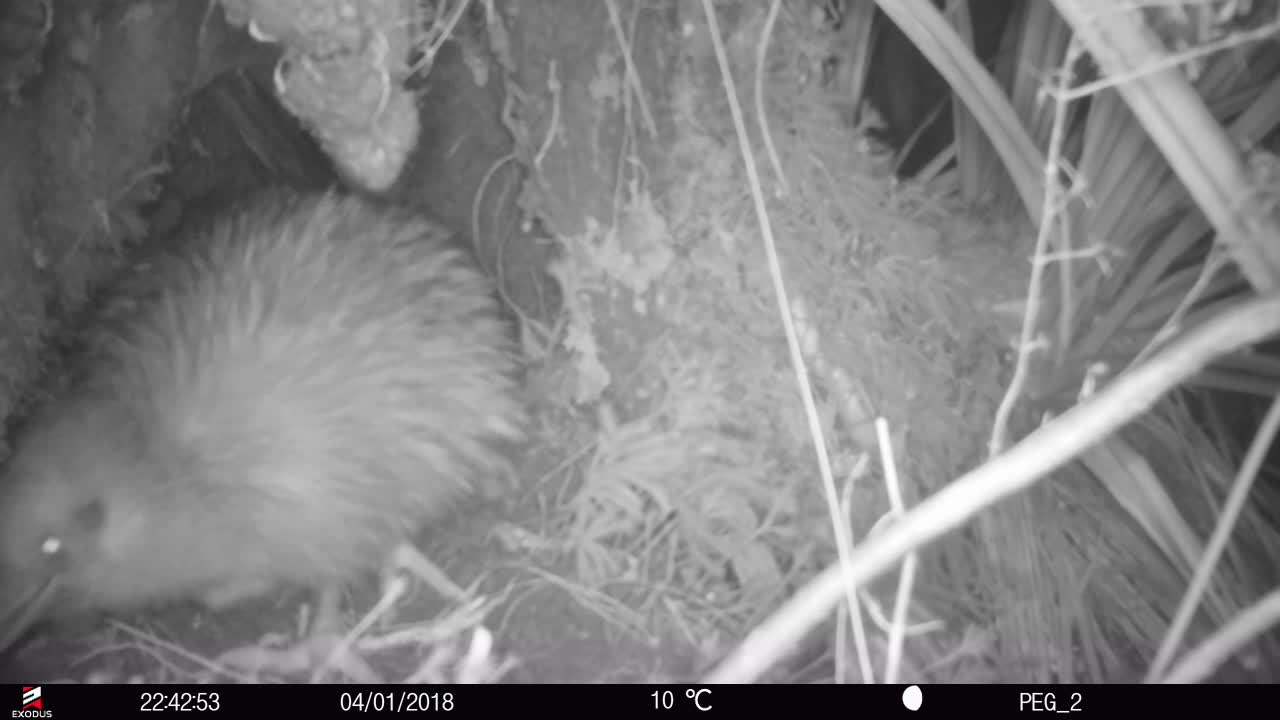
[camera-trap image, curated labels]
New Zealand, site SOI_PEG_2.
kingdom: Animalia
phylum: Chordata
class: Aves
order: Apterygiformes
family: Apterygidae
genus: Apteryx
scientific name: Apteryx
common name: kiwi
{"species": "kiwi (Apteryx)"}